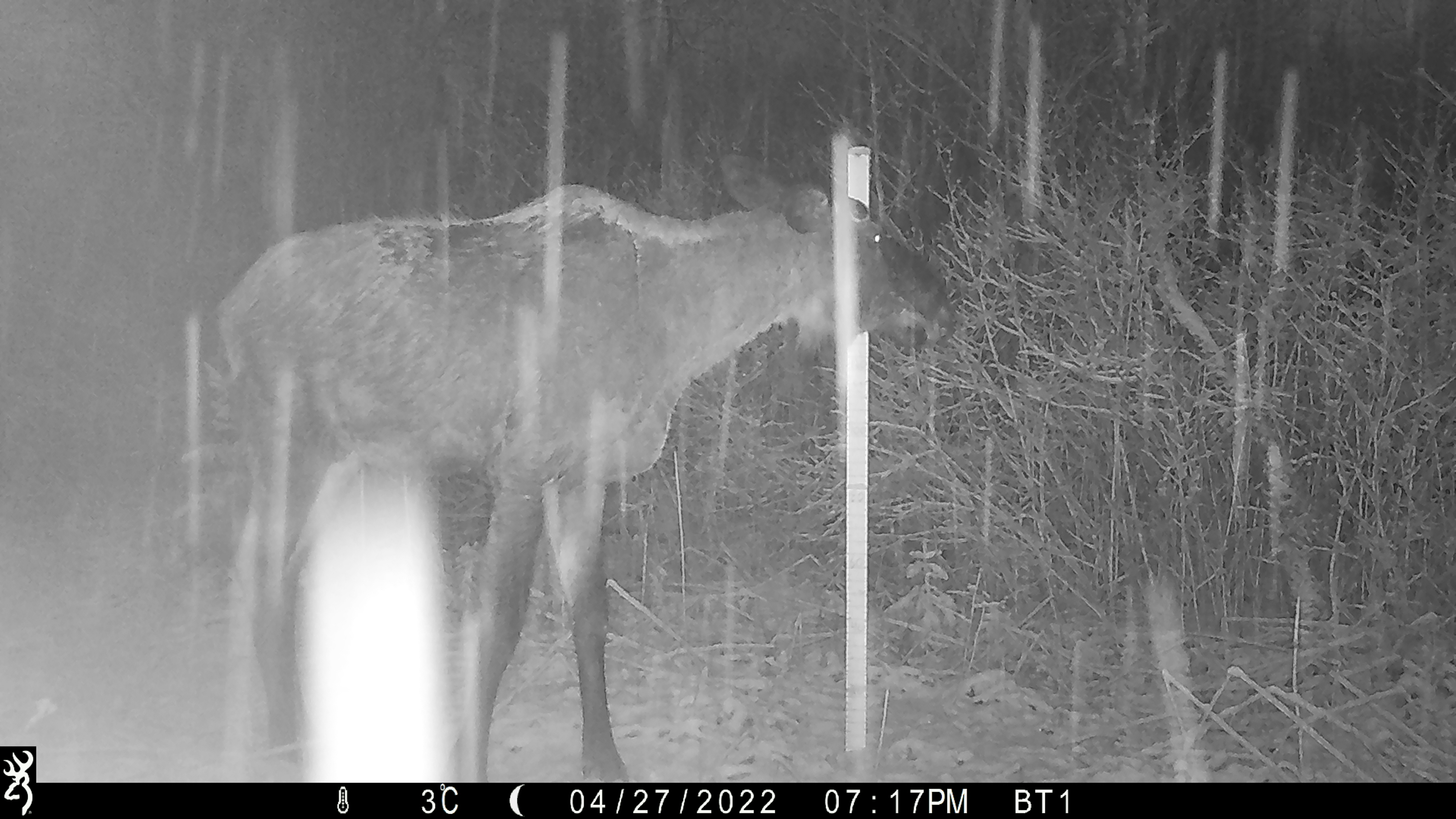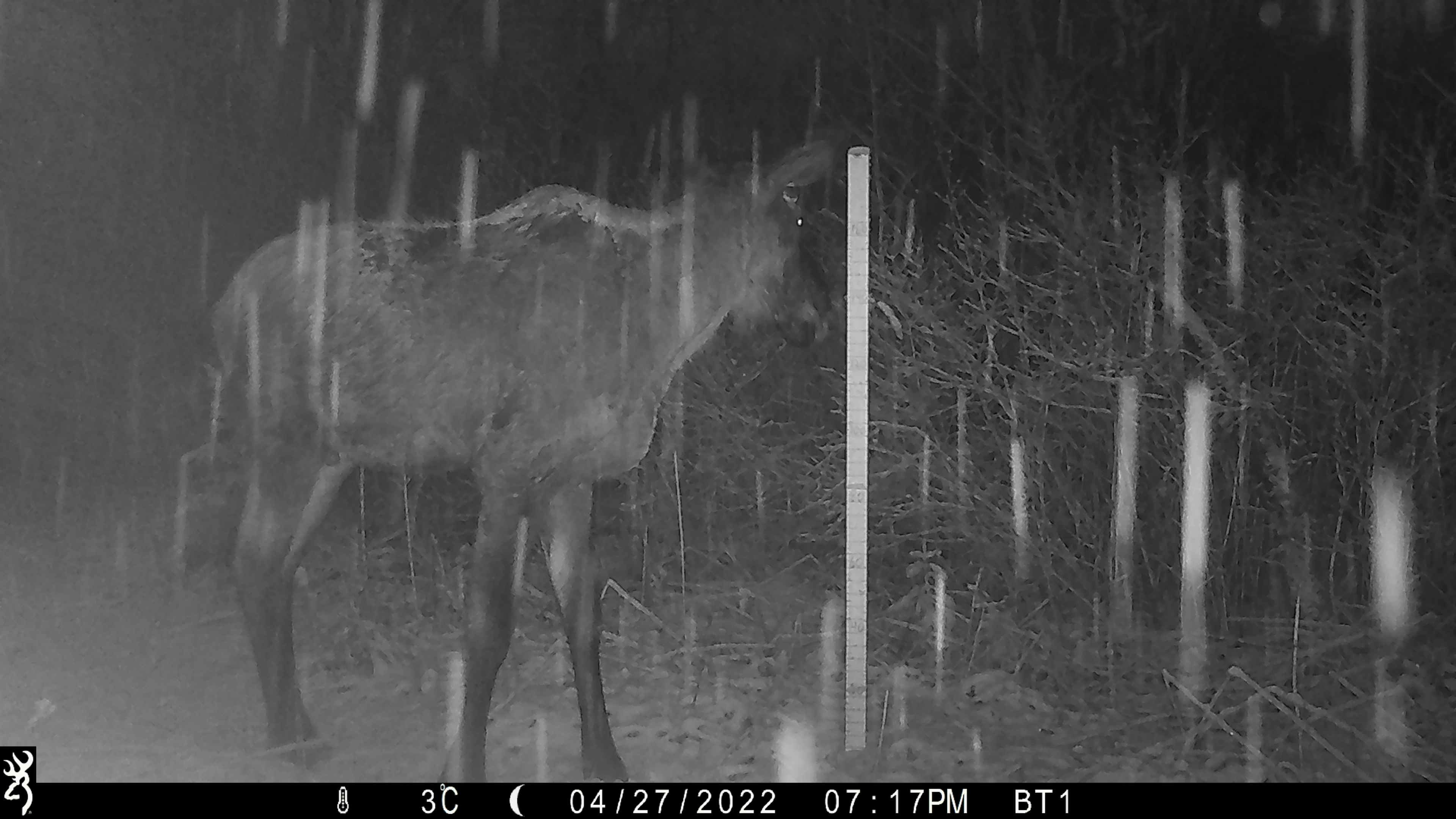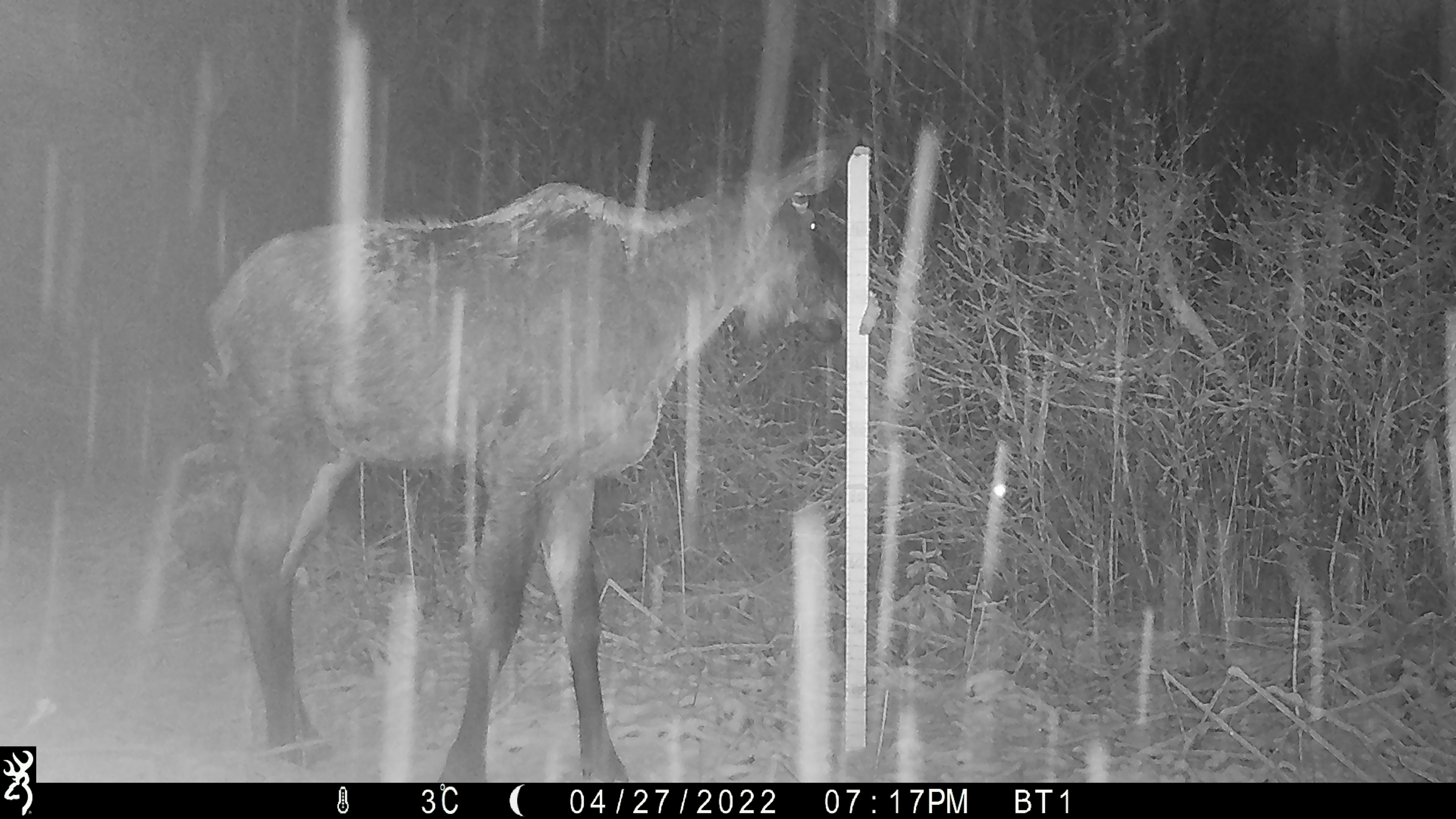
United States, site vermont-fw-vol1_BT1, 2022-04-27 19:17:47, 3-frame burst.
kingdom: Animalia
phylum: Chordata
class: Mammalia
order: Artiodactyla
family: Cervidae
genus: Alces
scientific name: Alces alces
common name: moose